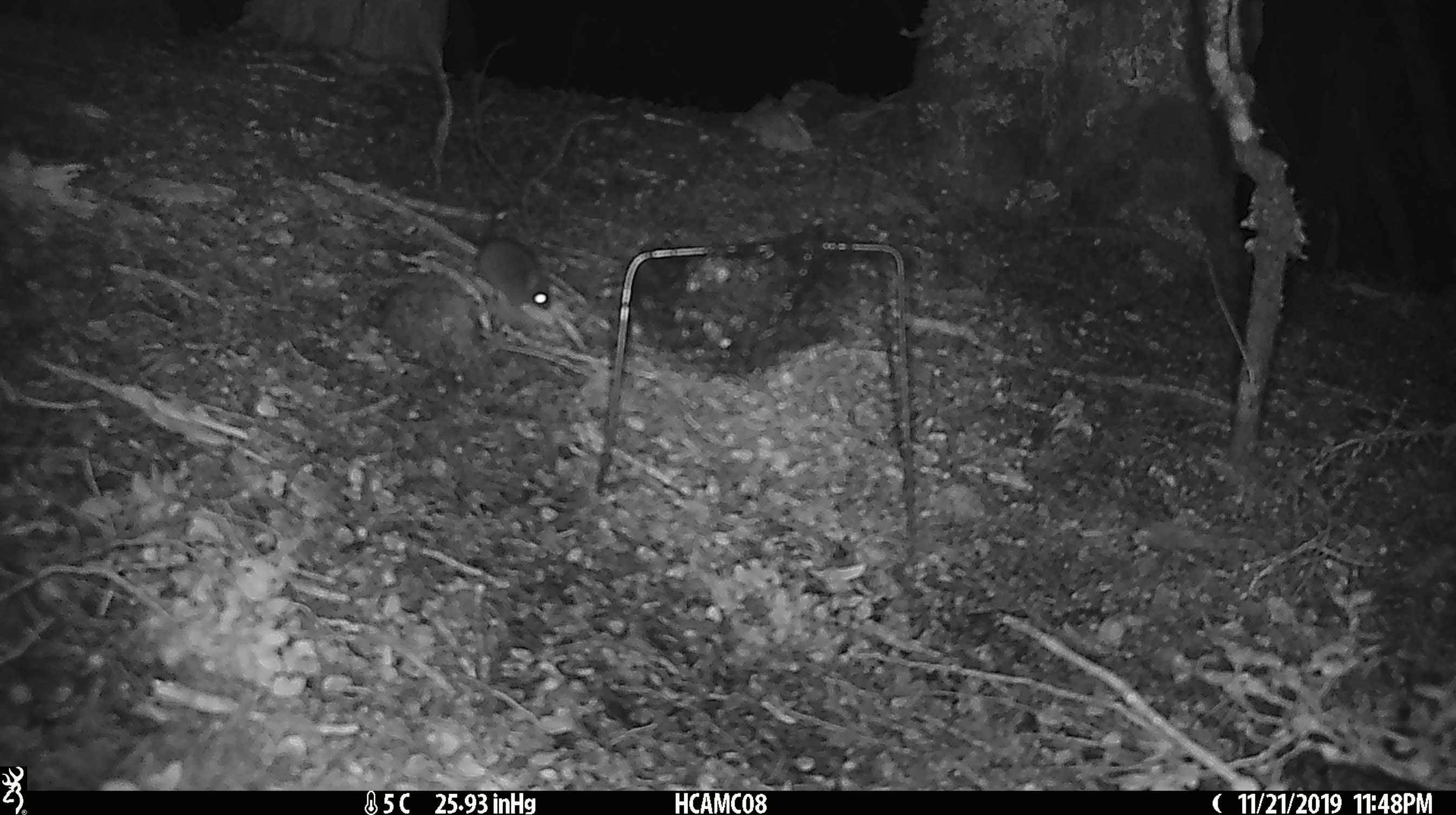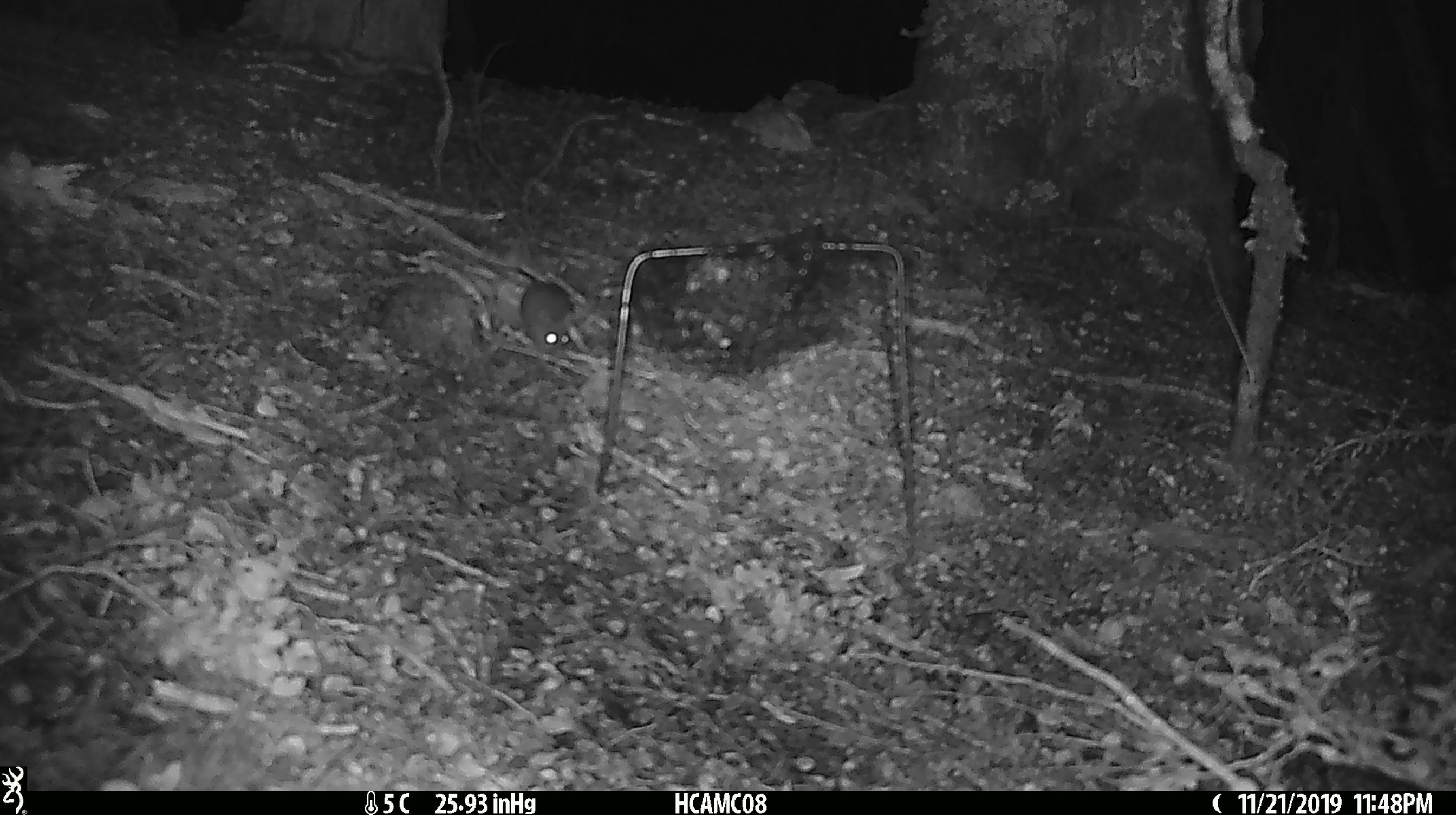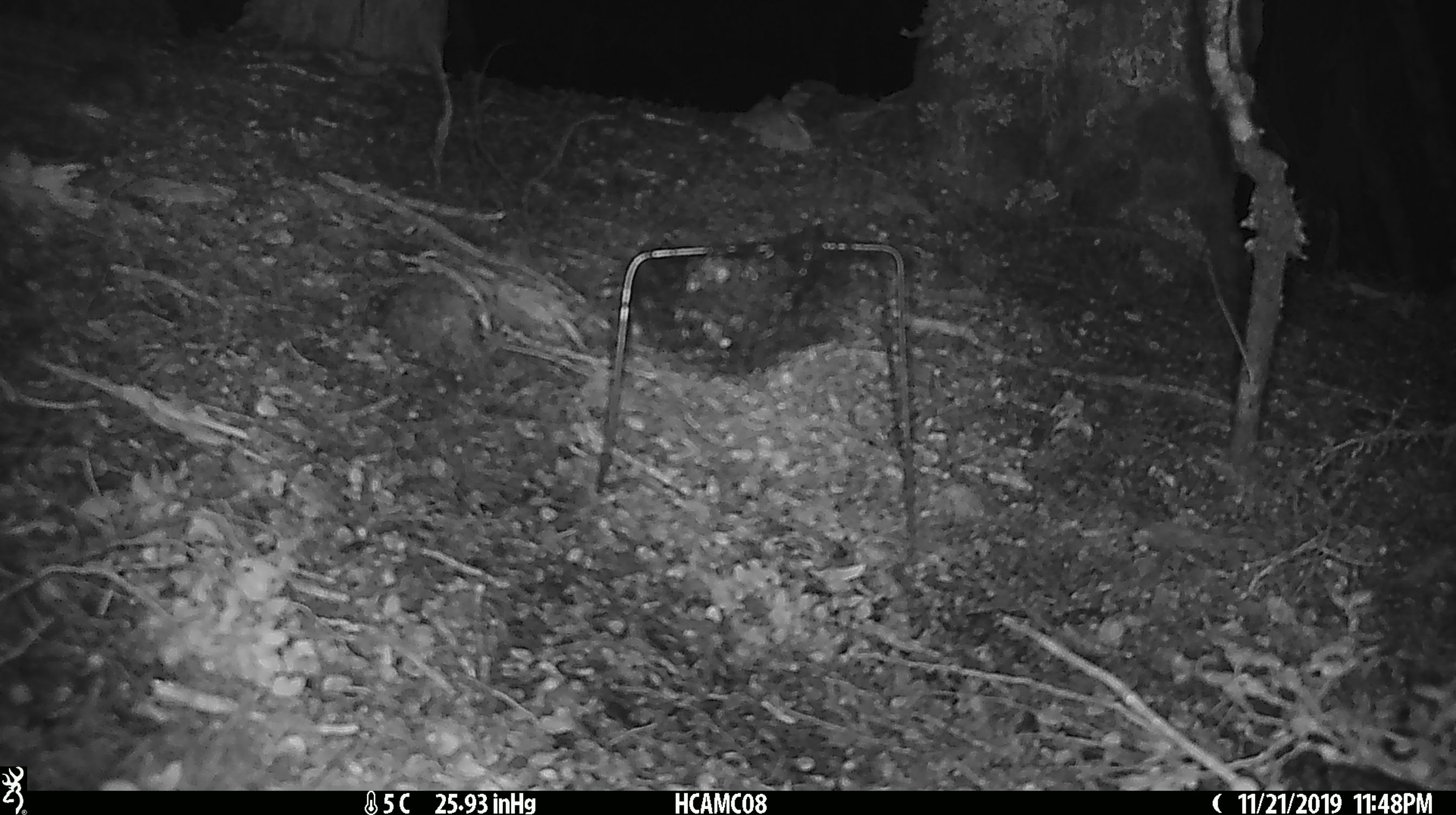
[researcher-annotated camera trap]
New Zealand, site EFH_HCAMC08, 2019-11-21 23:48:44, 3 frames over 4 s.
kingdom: Animalia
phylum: Chordata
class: Mammalia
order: Rodentia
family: Muridae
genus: Mus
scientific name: Mus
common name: mouse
Mouse (Mus).